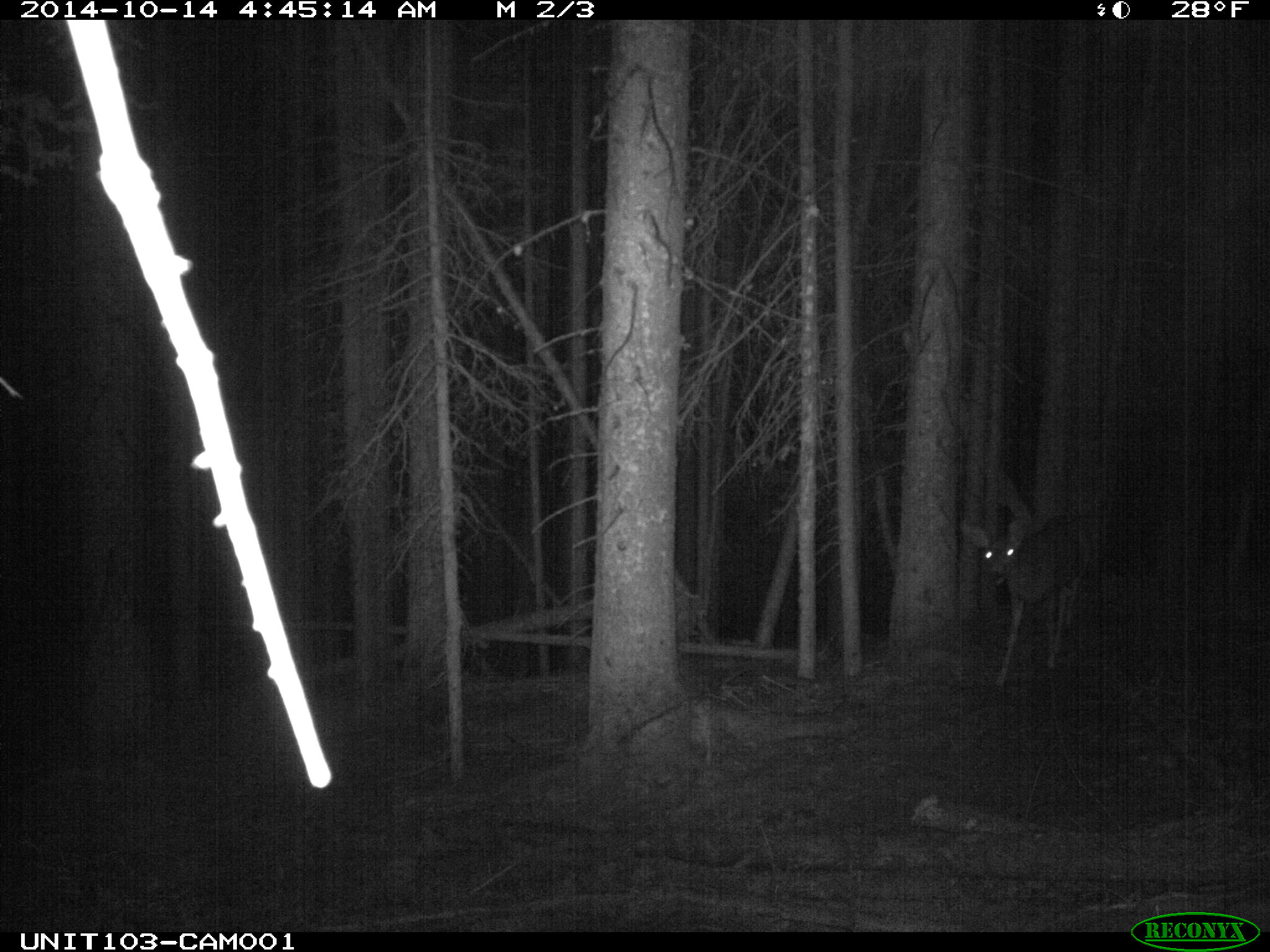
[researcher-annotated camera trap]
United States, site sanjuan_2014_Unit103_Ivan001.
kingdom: Animalia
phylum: Chordata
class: Mammalia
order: Artiodactyla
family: Cervidae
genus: Odocoileus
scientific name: Odocoileus hemionus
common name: mule deer